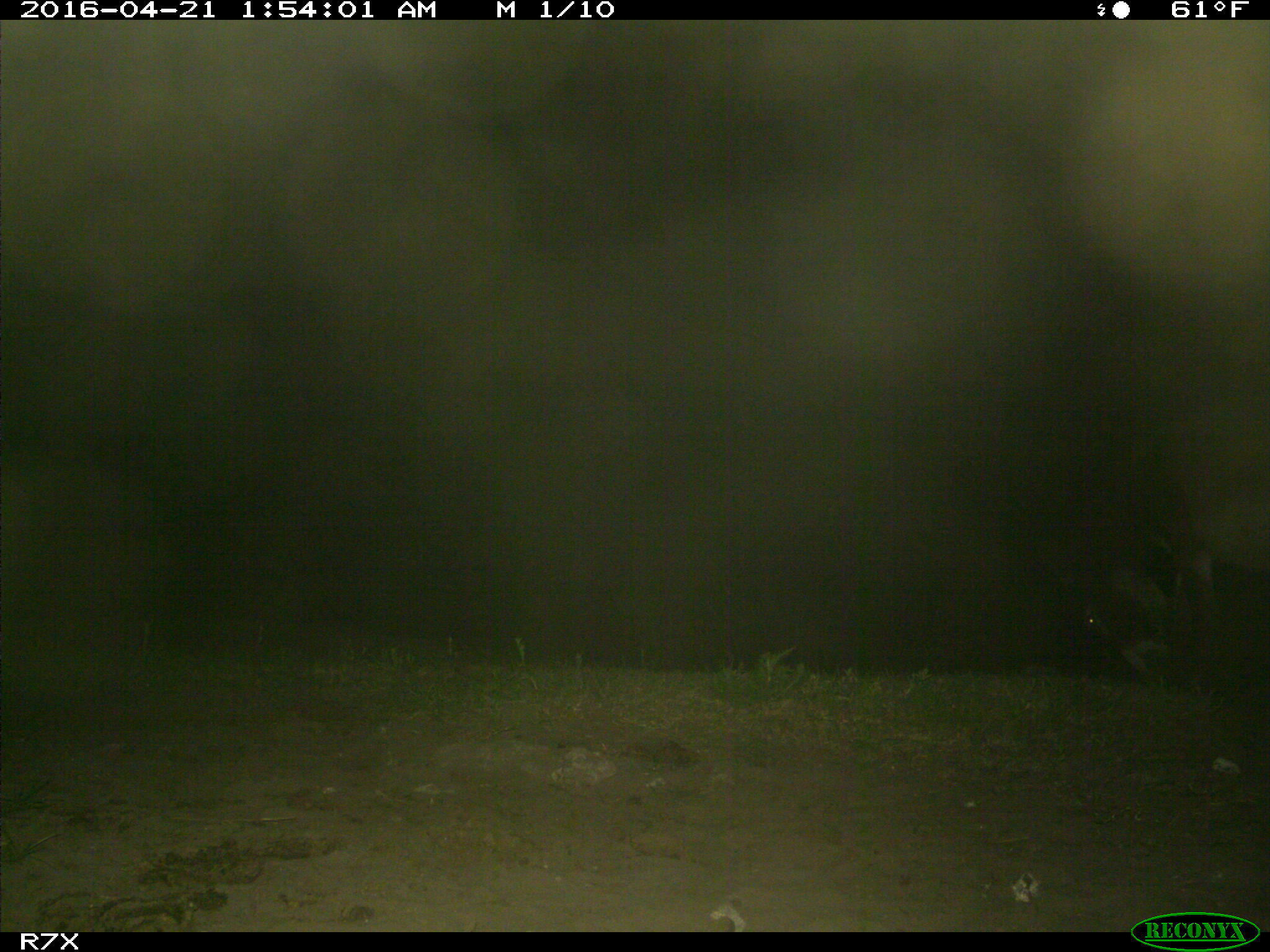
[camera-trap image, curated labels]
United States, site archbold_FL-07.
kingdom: Animalia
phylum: Chordata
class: Mammalia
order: Artiodactyla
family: Bovidae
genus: Bos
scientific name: Bos taurus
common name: domestic cow